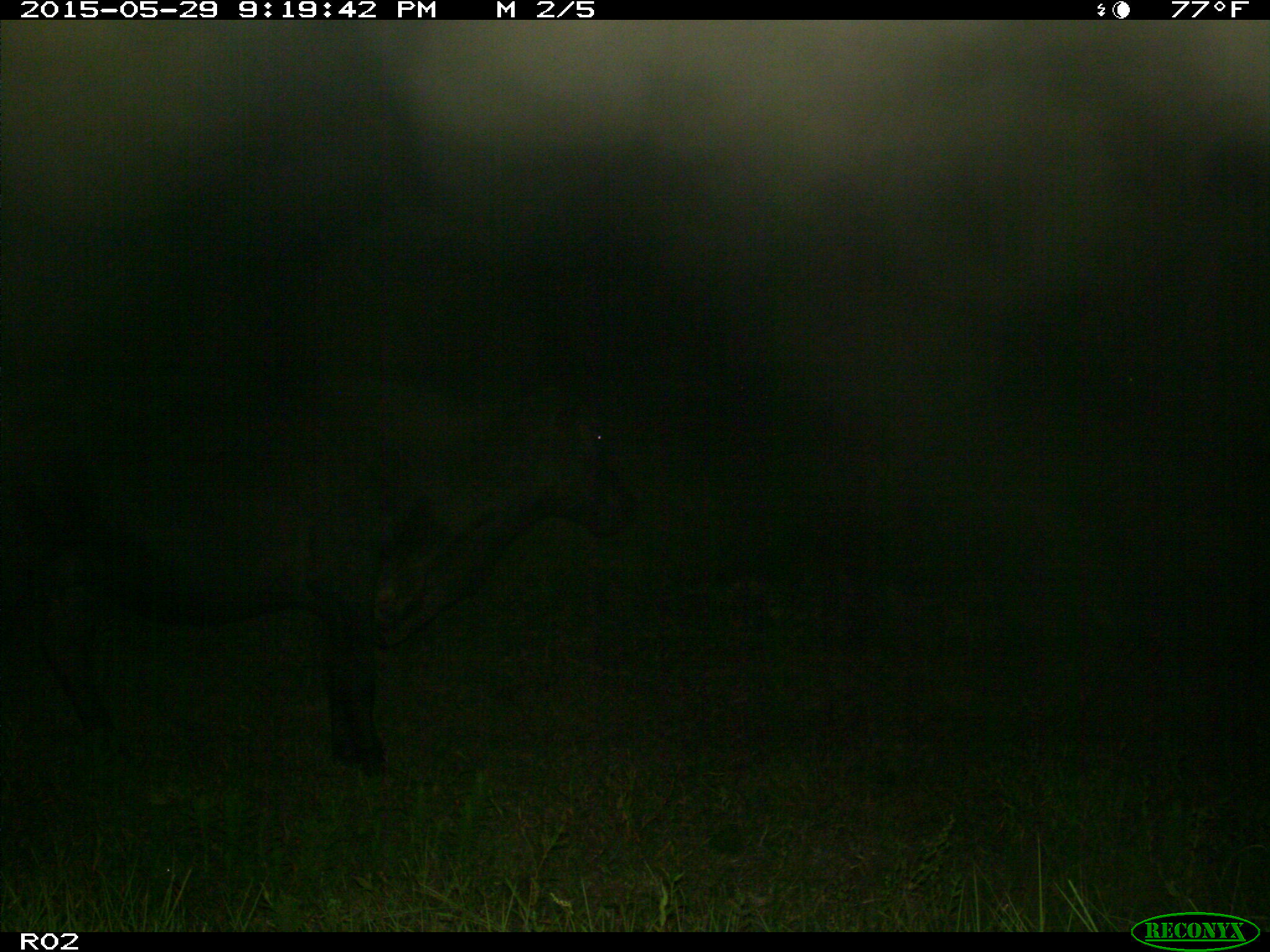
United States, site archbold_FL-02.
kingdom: Animalia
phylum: Chordata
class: Mammalia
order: Artiodactyla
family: Bovidae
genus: Bos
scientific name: Bos taurus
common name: domestic cow